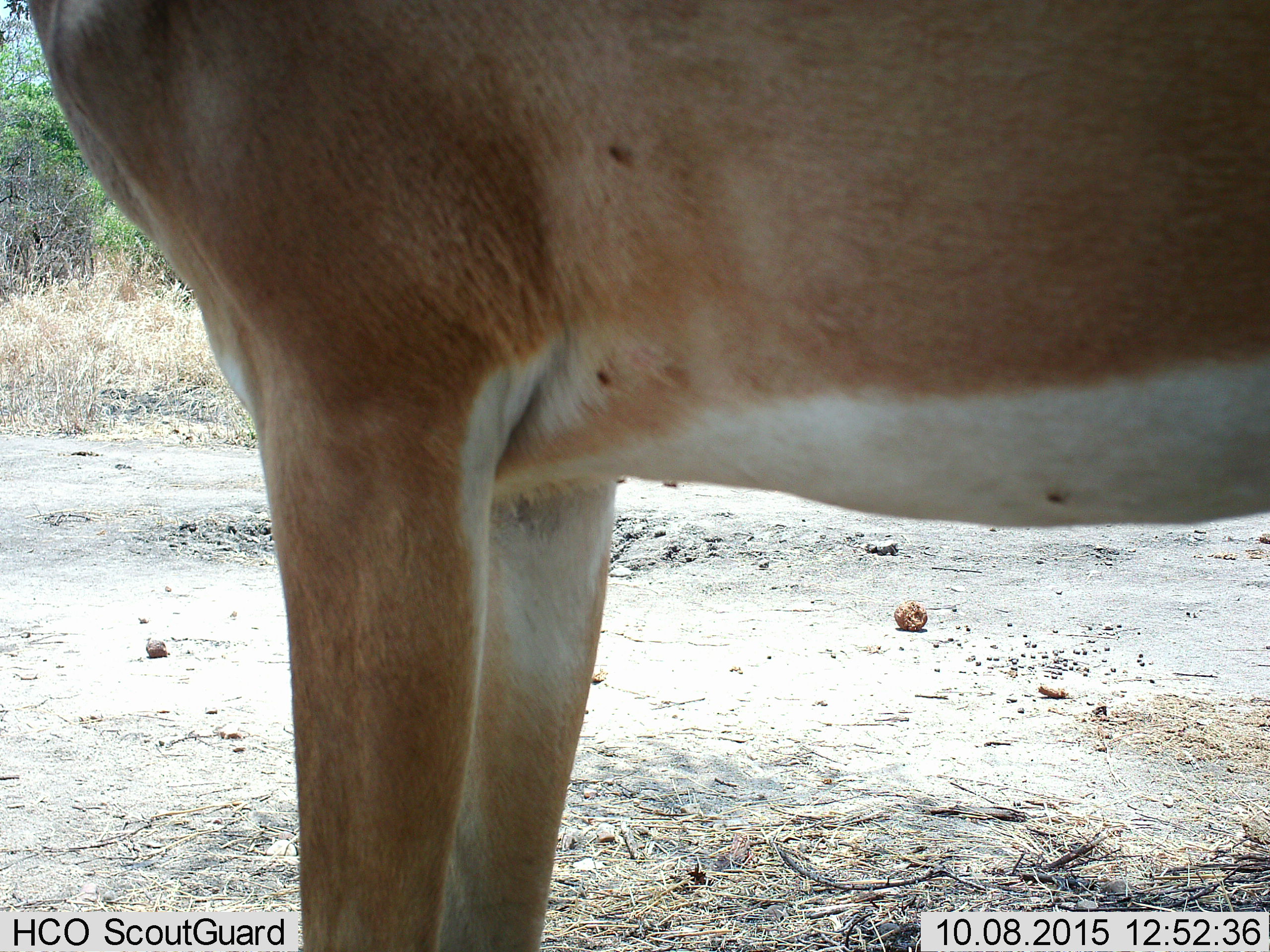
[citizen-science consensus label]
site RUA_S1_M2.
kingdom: Animalia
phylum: Chordata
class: Mammalia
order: Artiodactyla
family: Bovidae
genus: Aepyceros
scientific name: Aepyceros melampus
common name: impala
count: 1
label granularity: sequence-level